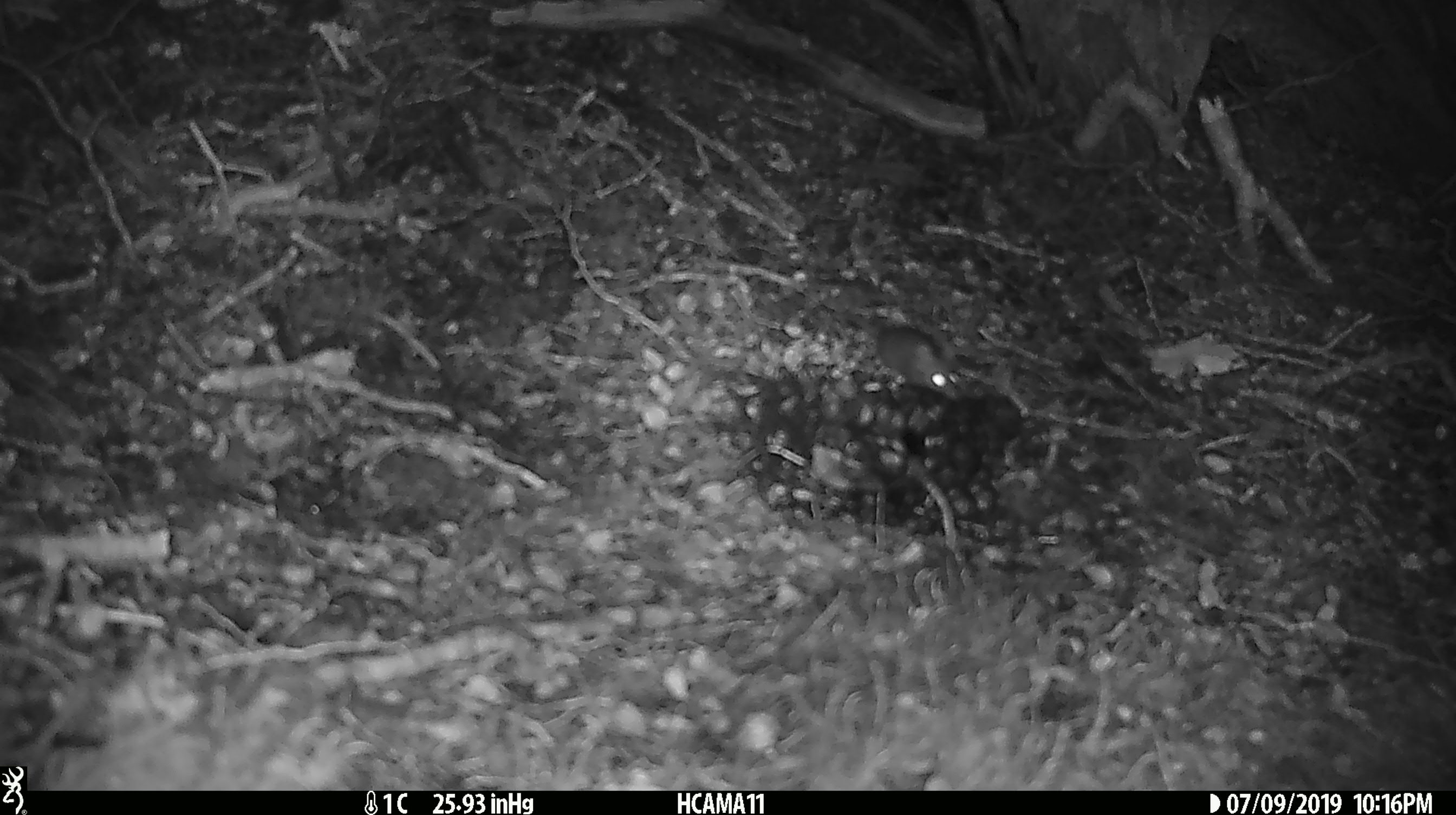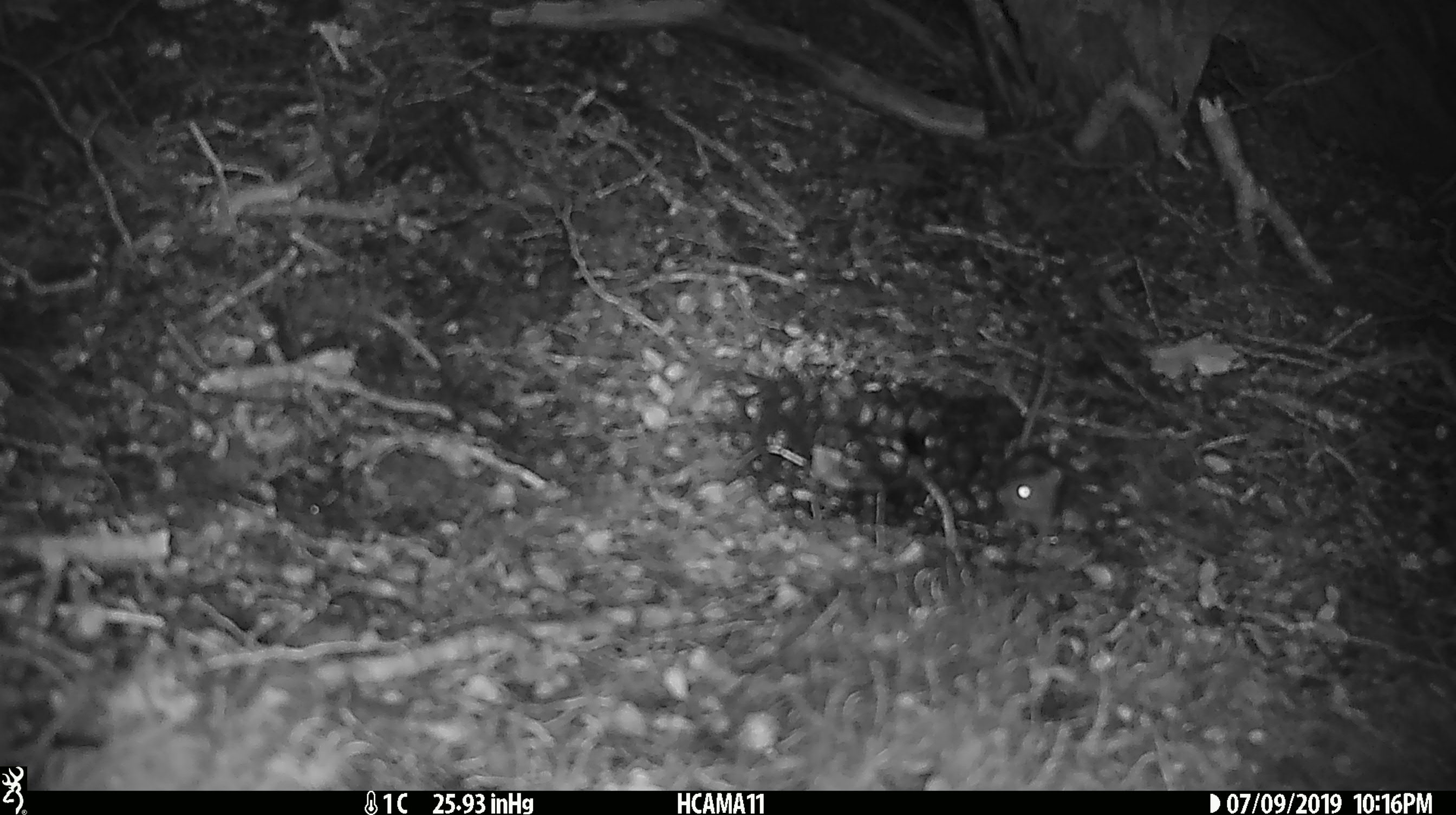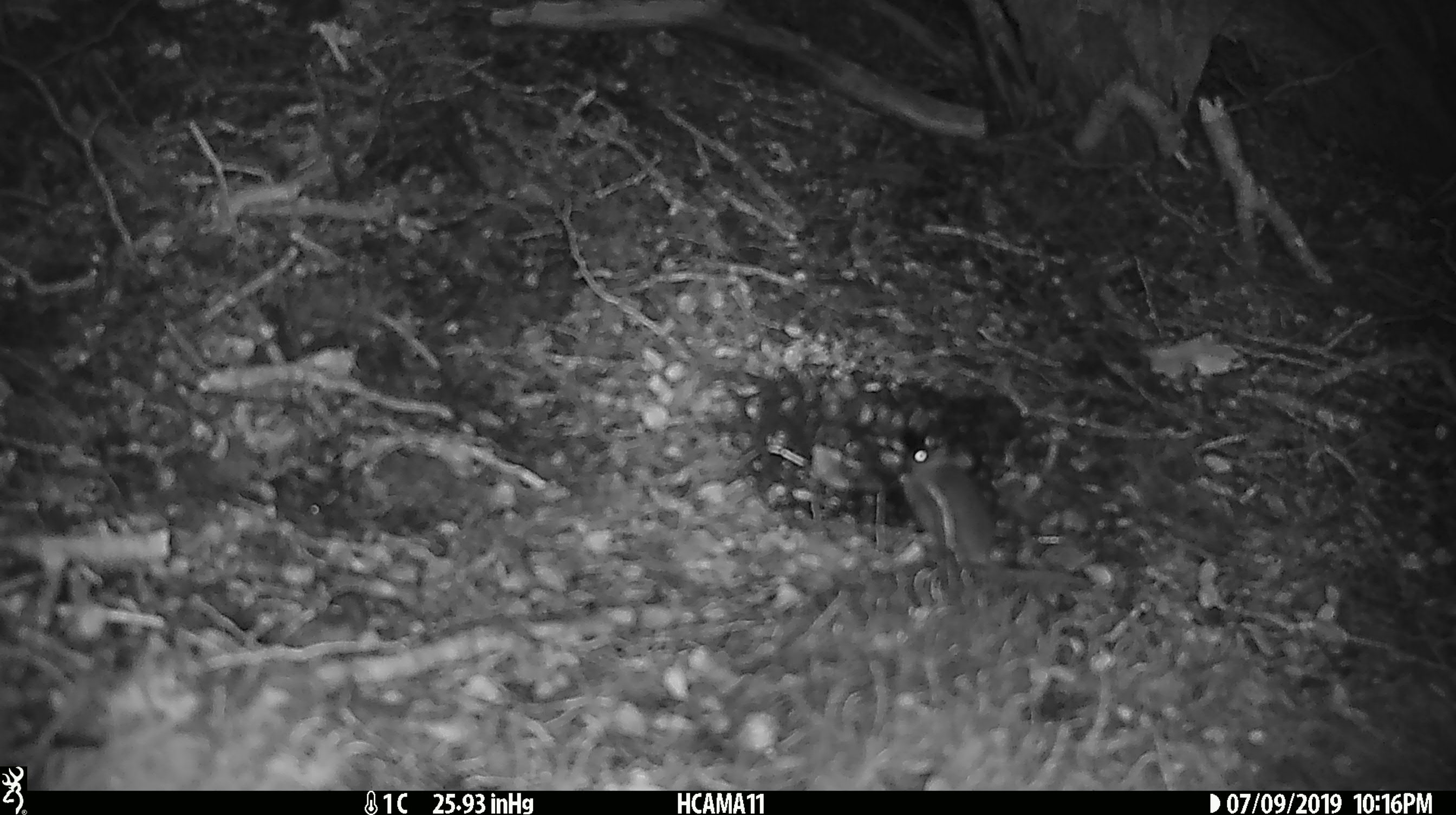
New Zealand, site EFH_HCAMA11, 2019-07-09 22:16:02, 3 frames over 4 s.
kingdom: Animalia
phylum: Chordata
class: Mammalia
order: Rodentia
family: Muridae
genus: Mus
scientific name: Mus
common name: mouse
Mouse (Mus).